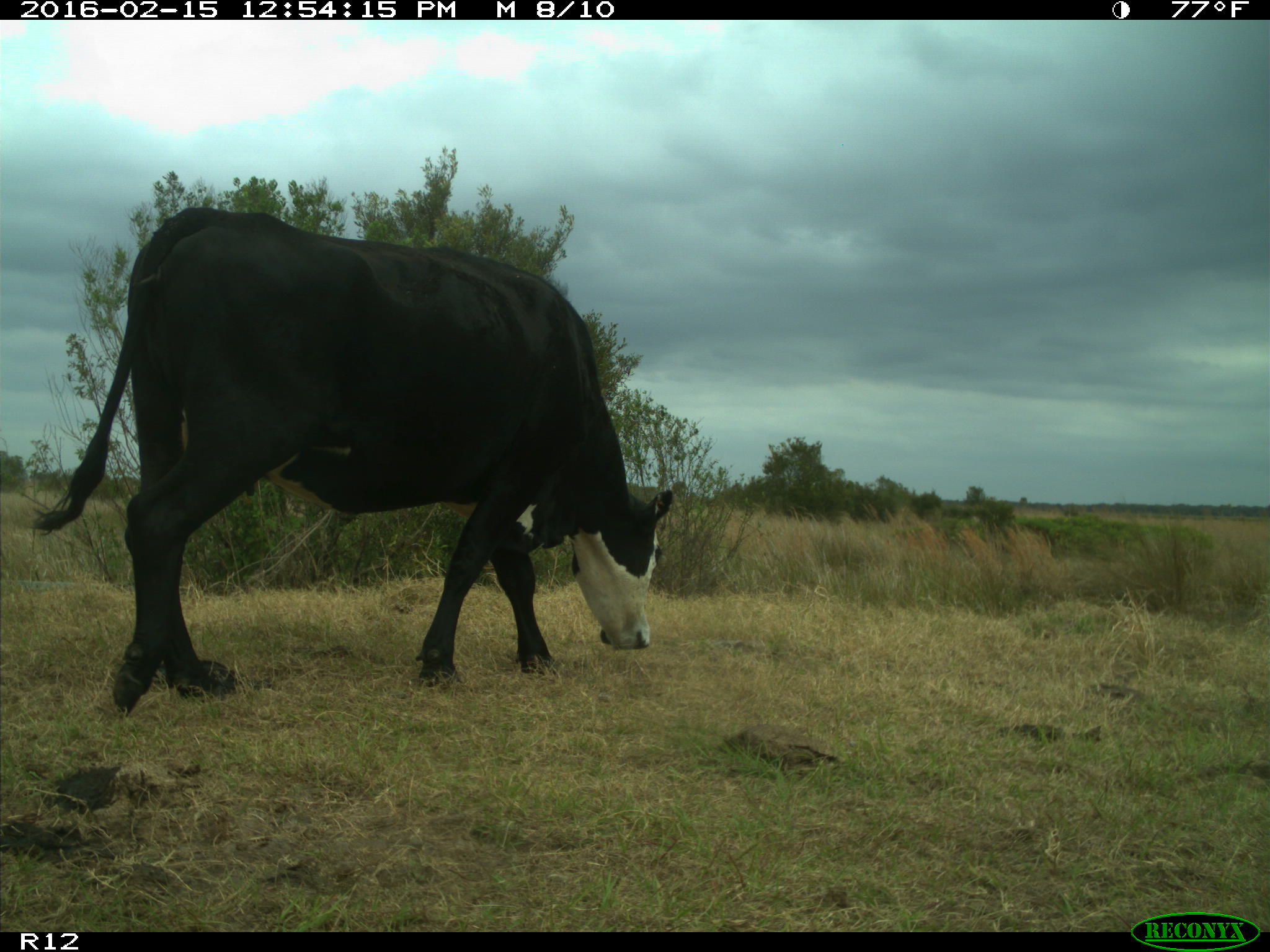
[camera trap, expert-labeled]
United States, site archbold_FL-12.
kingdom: Animalia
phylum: Chordata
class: Mammalia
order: Artiodactyla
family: Bovidae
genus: Bos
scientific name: Bos taurus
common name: domestic cow